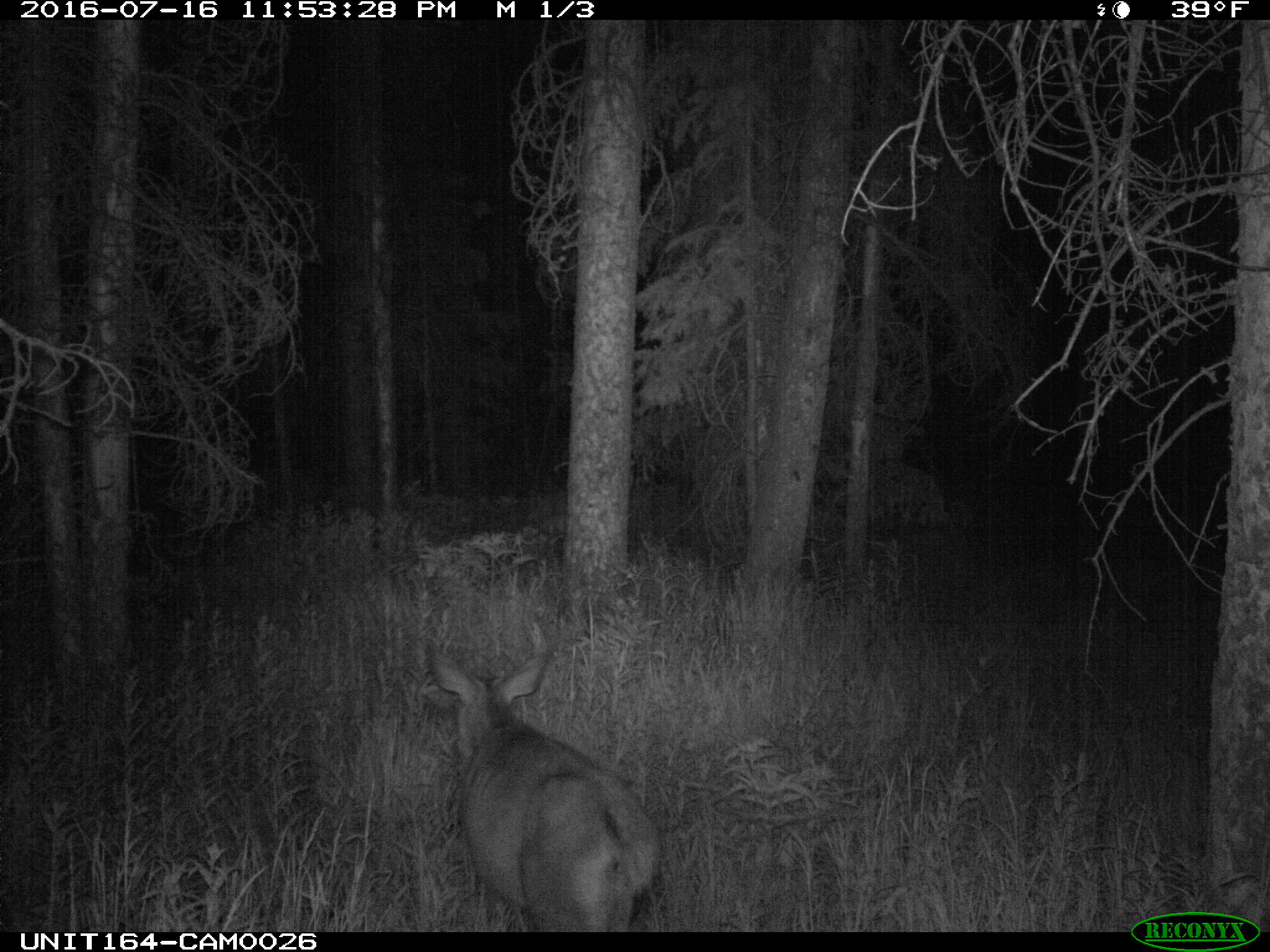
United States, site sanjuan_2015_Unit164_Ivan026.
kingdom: Animalia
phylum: Chordata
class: Mammalia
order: Artiodactyla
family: Cervidae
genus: Odocoileus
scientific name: Odocoileus hemionus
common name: mule deer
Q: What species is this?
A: Odocoileus hemionus (mule deer).